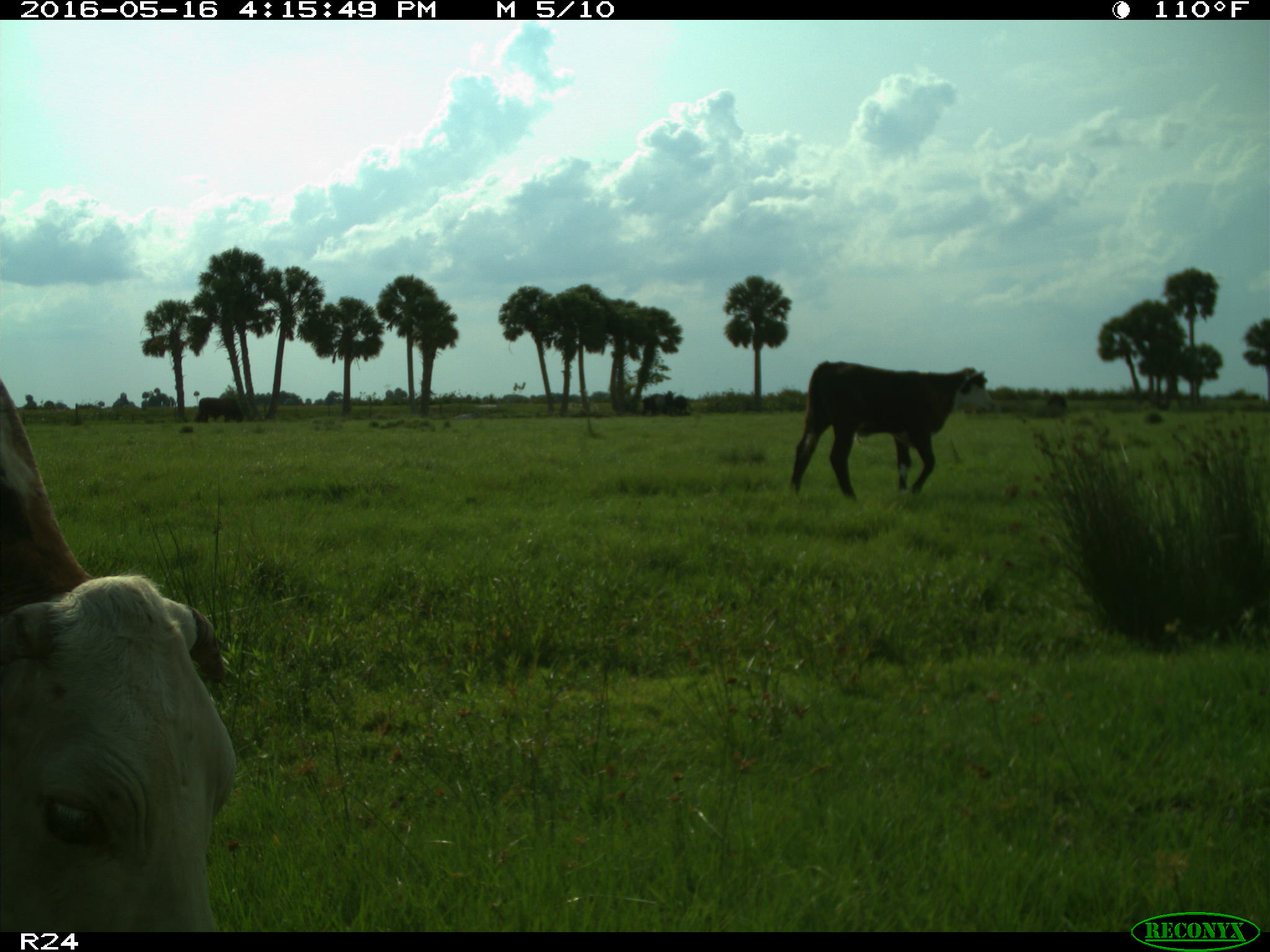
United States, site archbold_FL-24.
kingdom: Animalia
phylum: Chordata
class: Mammalia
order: Artiodactyla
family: Bovidae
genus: Bos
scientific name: Bos taurus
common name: domestic cow